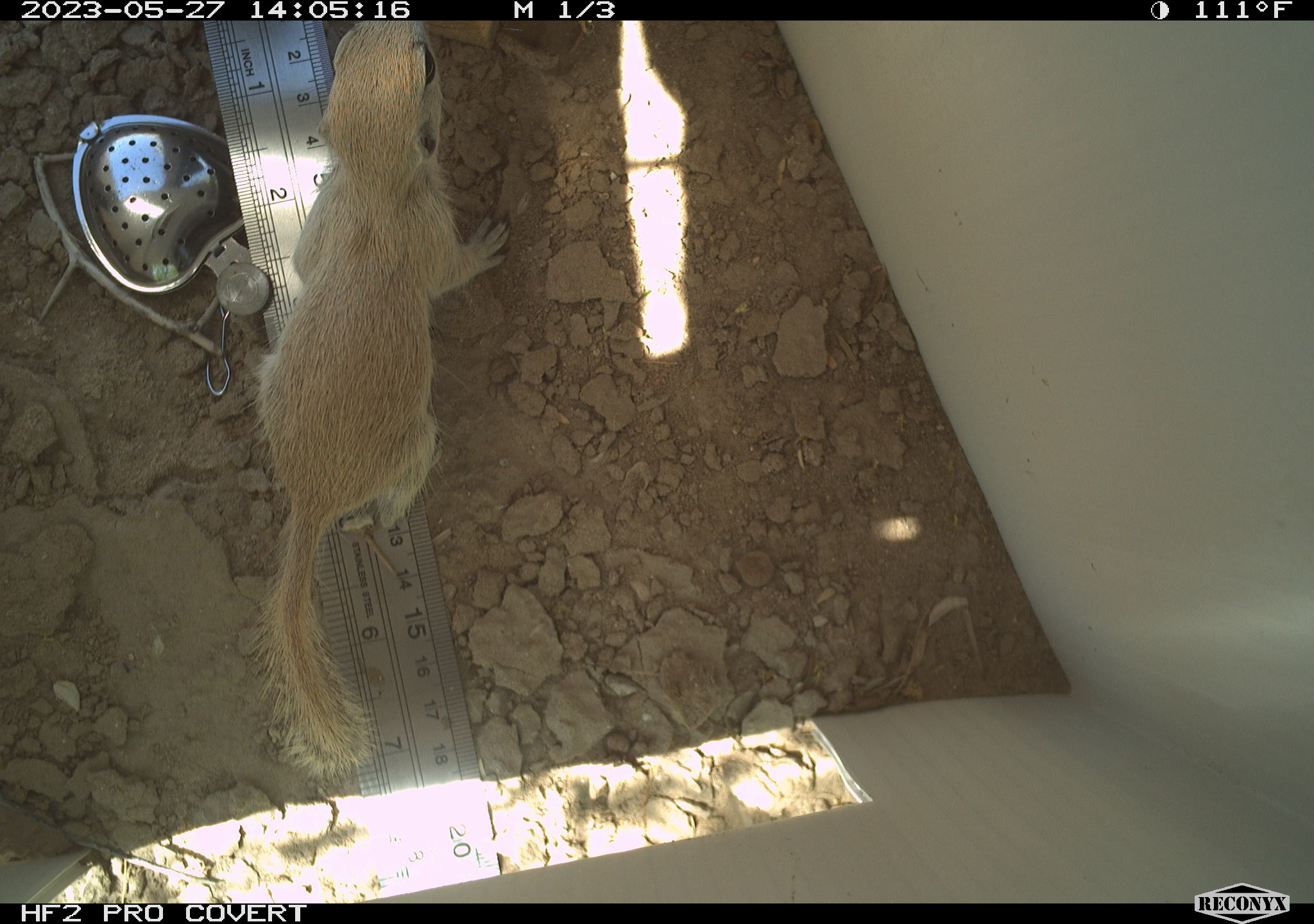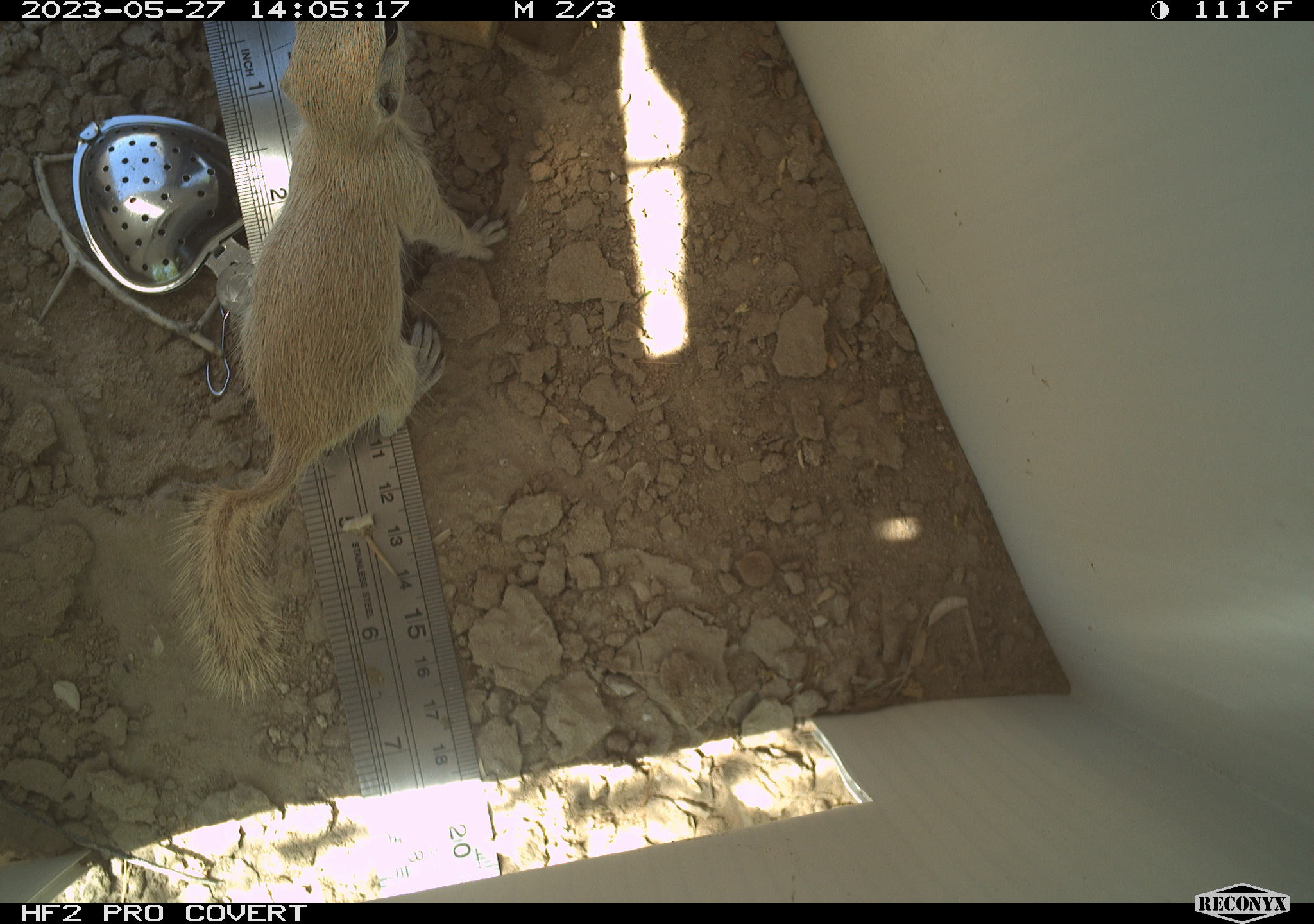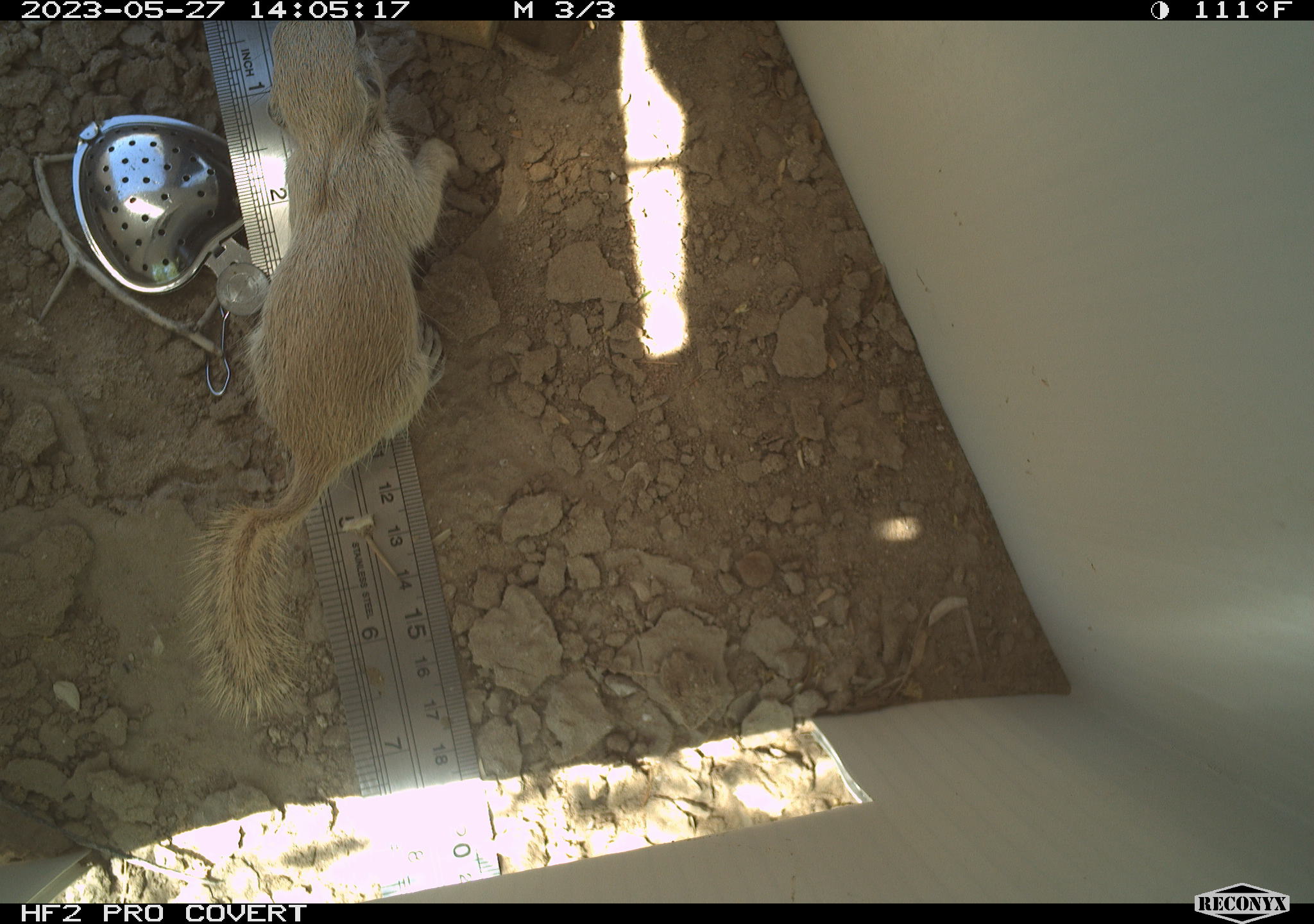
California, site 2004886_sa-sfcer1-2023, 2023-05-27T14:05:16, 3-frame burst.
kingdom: Animalia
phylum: Chordata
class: Mammalia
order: Rodentia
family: Sciuridae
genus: Xerospermophilus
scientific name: Xerospermophilus tereticaudus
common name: round-tailed ground squirrel